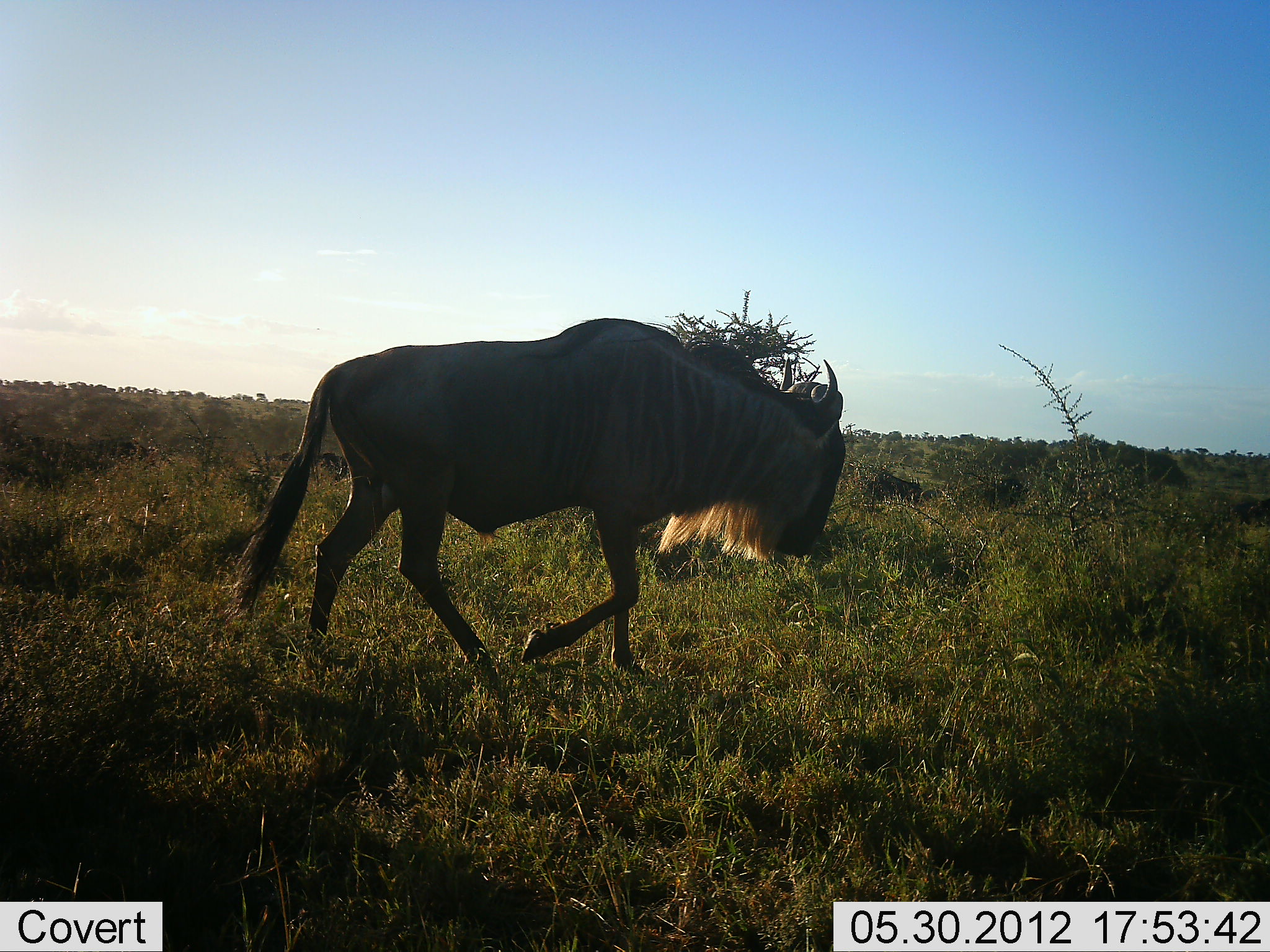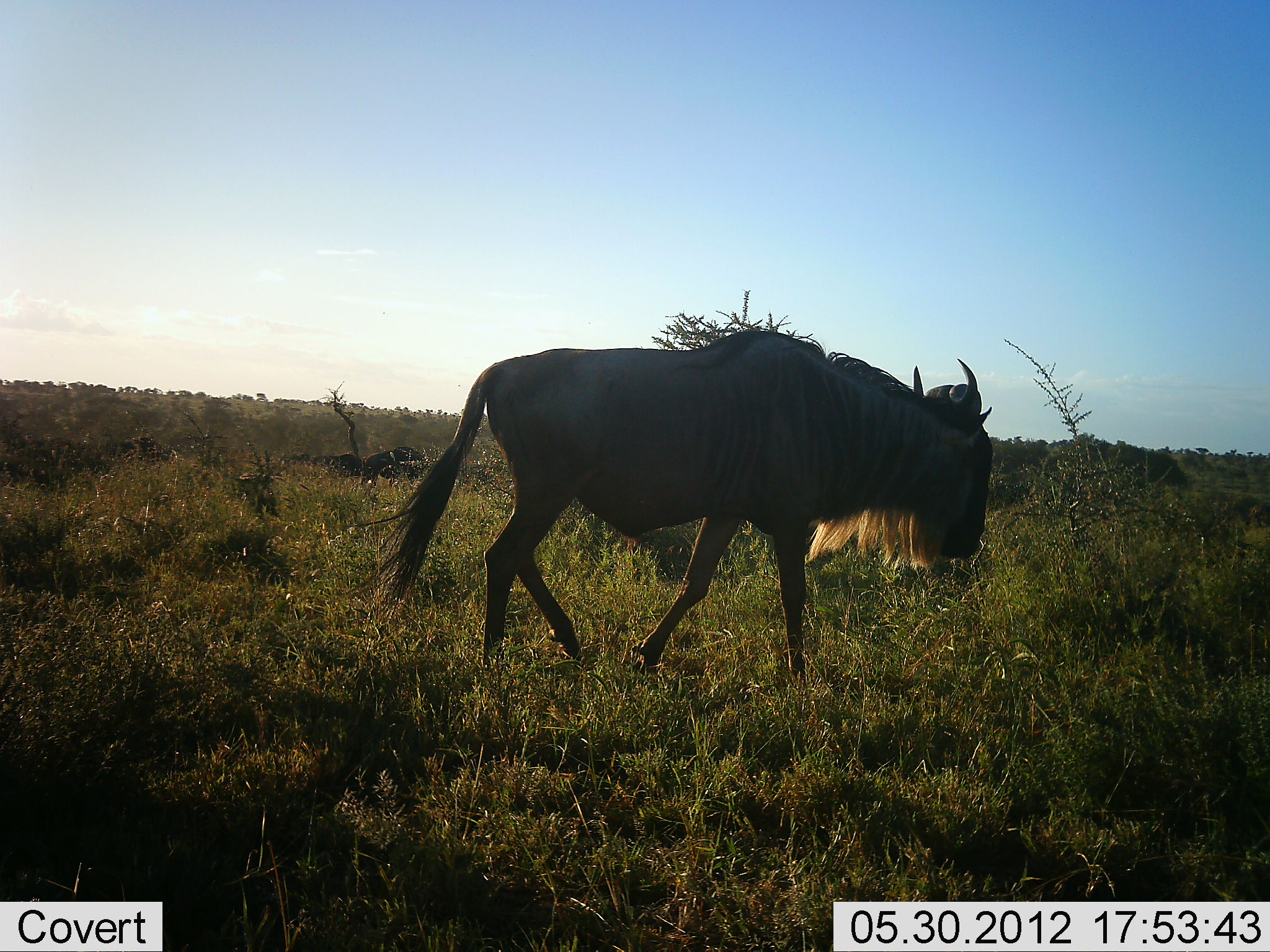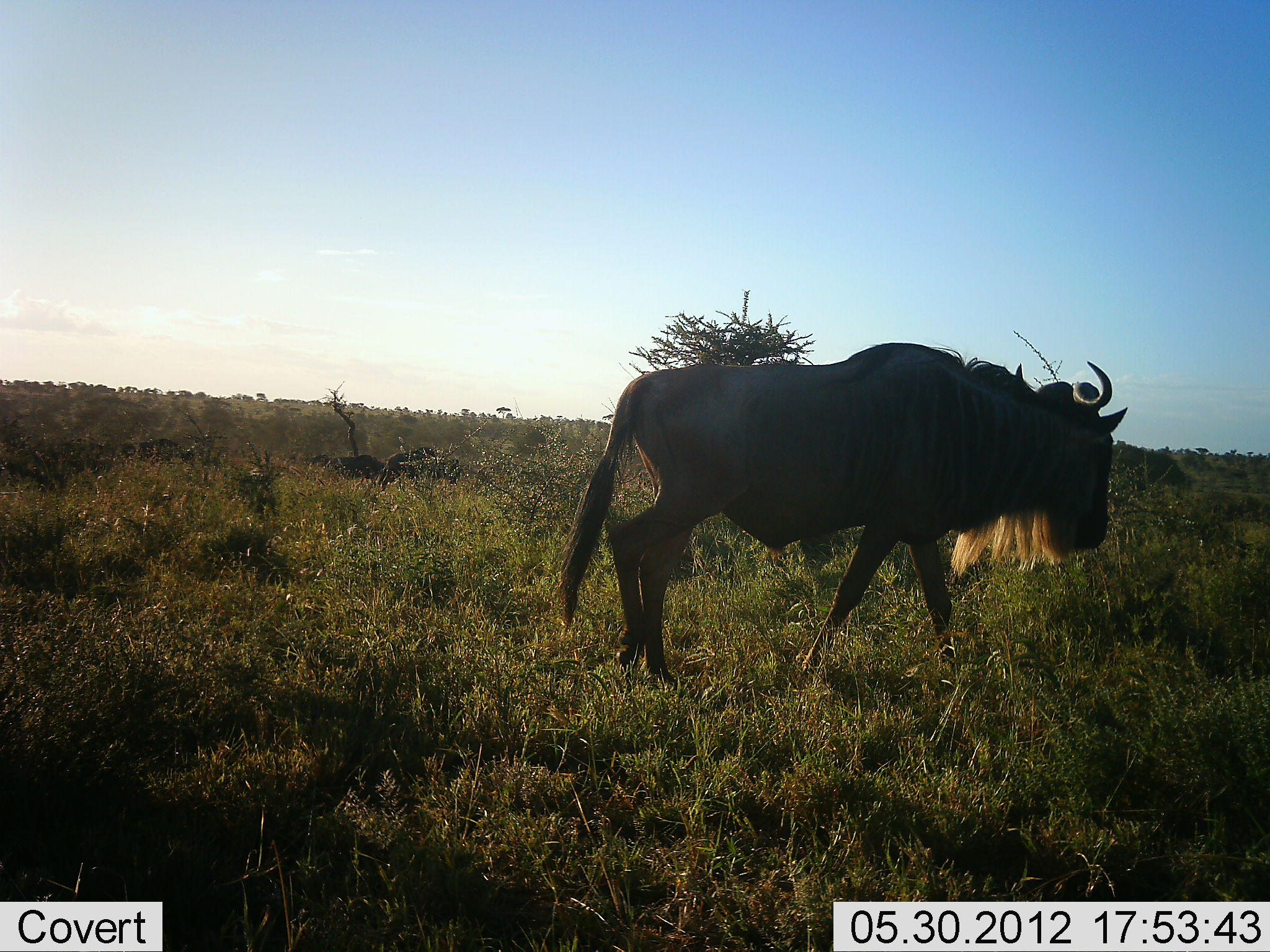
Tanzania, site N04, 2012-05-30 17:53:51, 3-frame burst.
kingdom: Animalia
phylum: Chordata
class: Mammalia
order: Artiodactyla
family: Bovidae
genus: Connochaetes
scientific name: Connochaetes taurinus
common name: blue wildebeest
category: wildebeest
Wildebeest (blue wildebeest) (Connochaetes taurinus), count 1. Behavior (volunteer vote fractions): standing 10%, resting 0%, moving 100%, interacting 0%. Young present (vote fraction): 0%. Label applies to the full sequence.